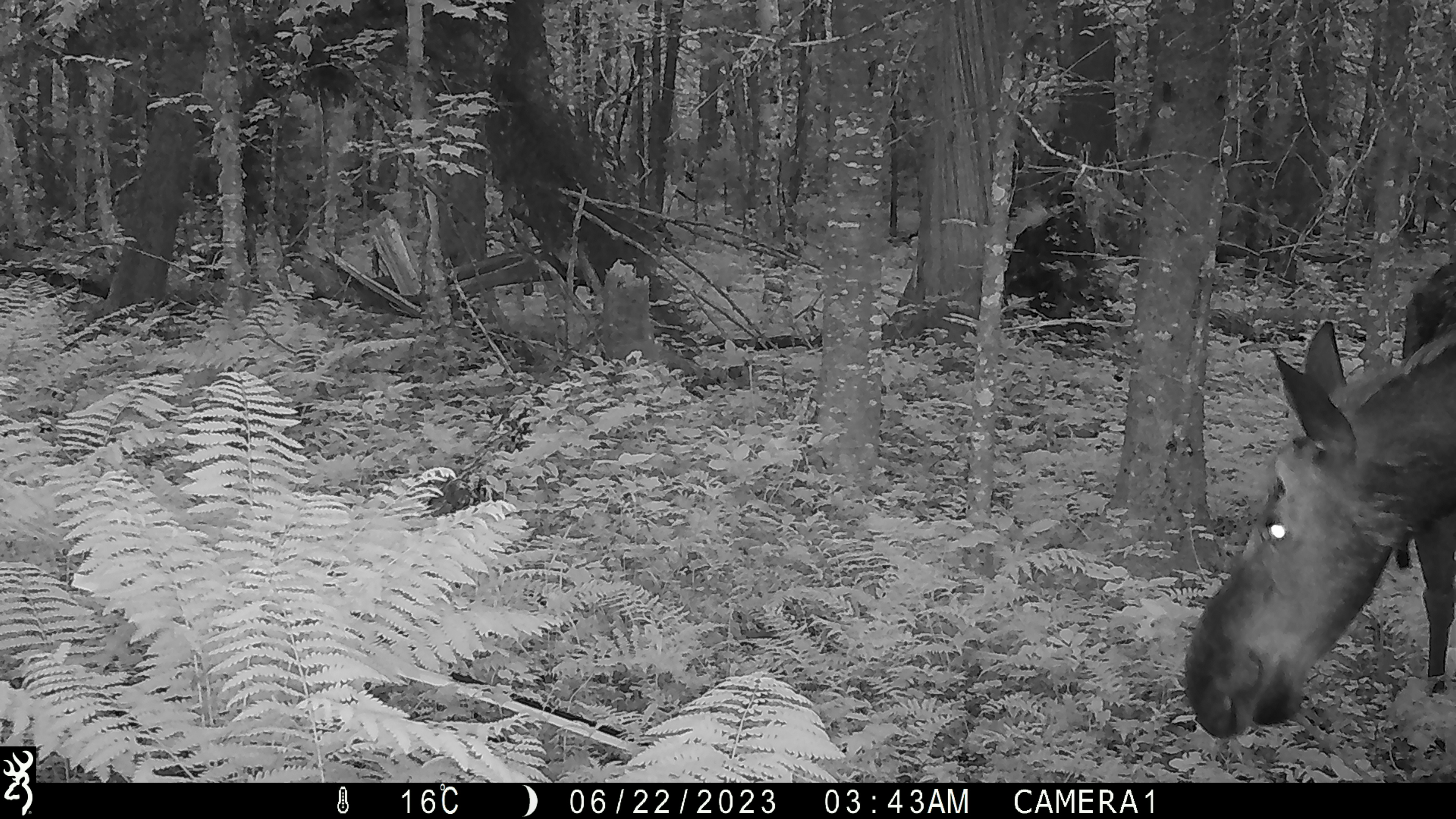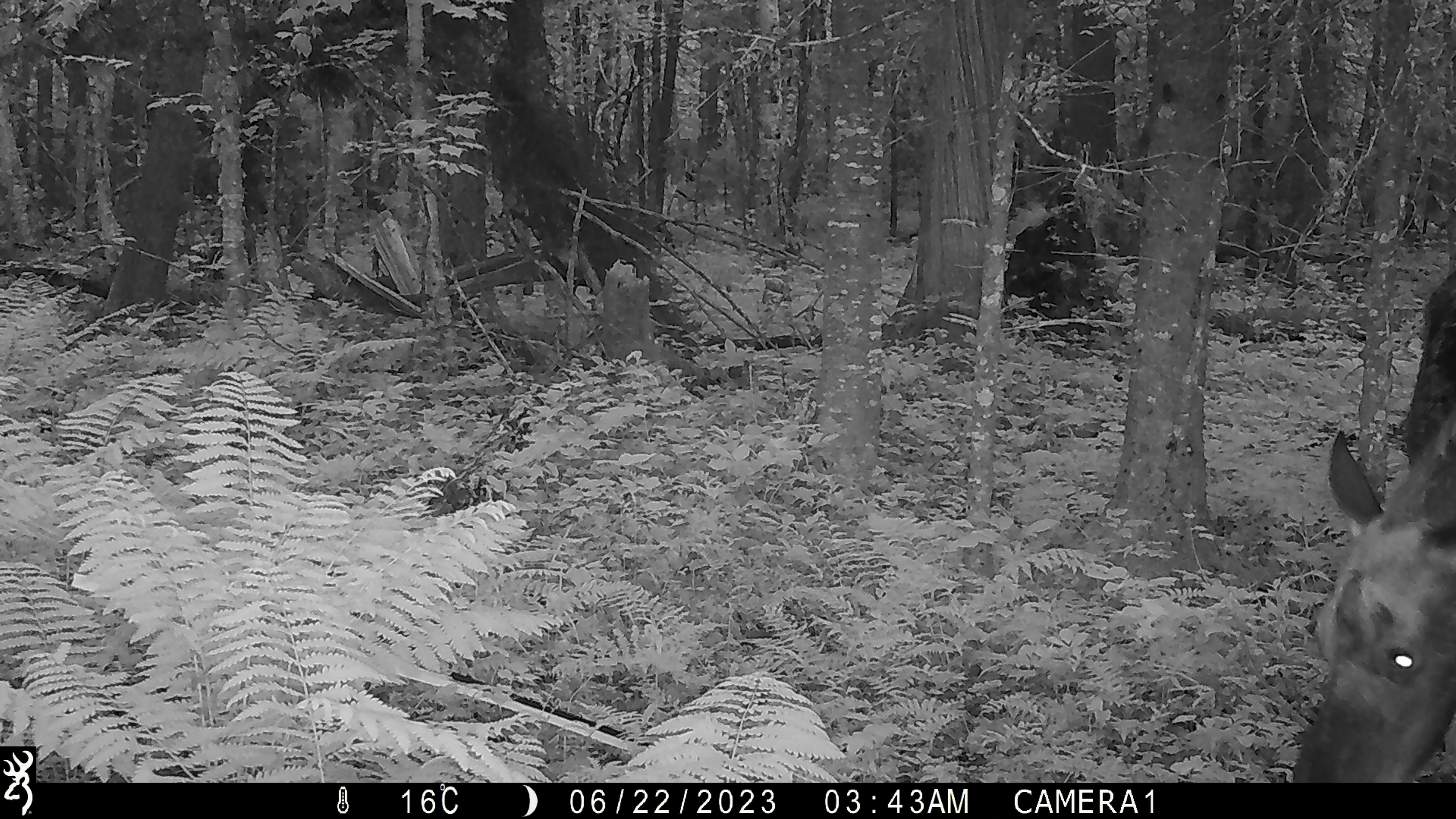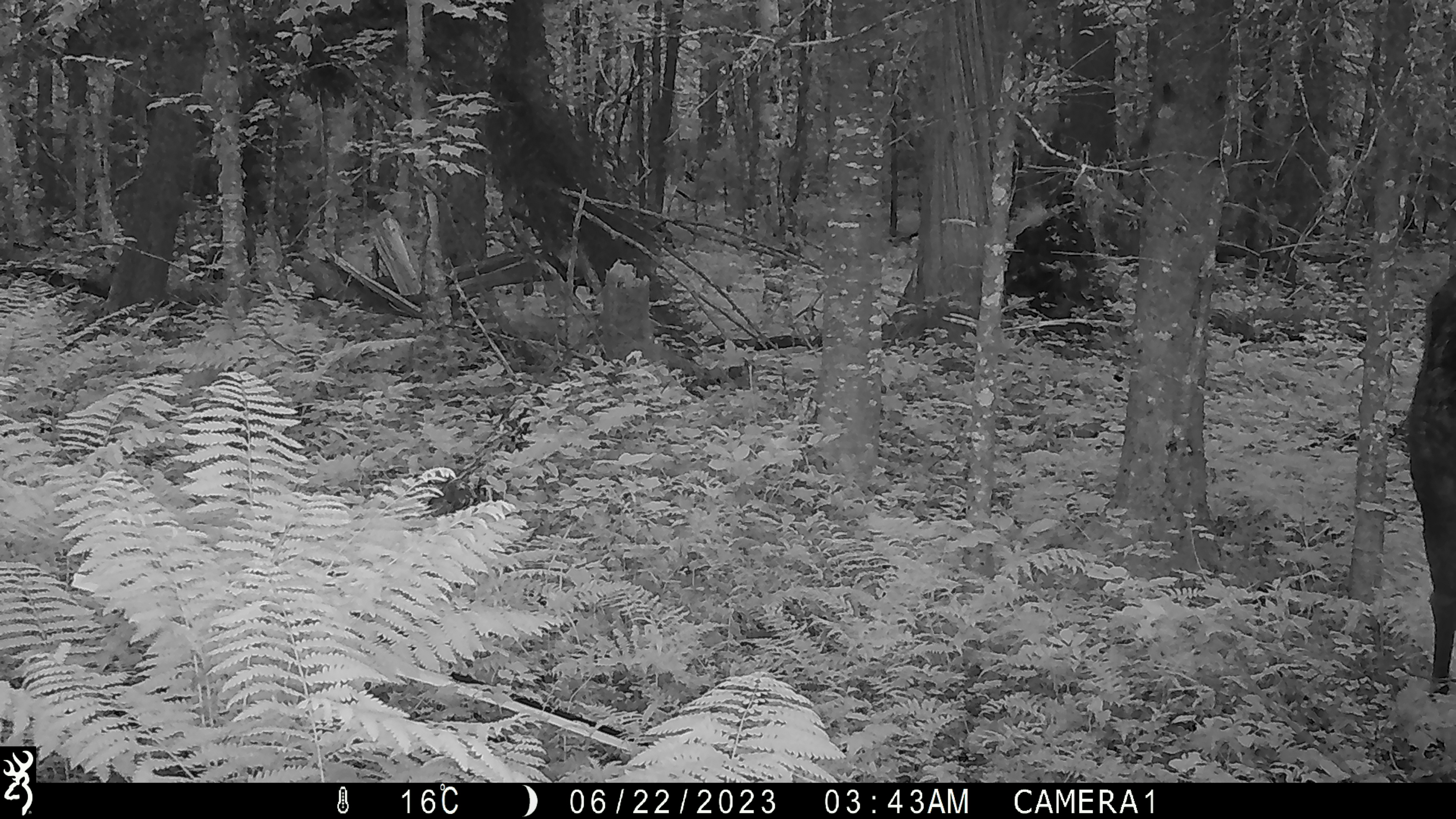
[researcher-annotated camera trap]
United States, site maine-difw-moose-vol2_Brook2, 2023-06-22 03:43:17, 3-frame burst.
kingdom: Animalia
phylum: Chordata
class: Mammalia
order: Artiodactyla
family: Cervidae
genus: Alces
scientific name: Alces alces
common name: moose